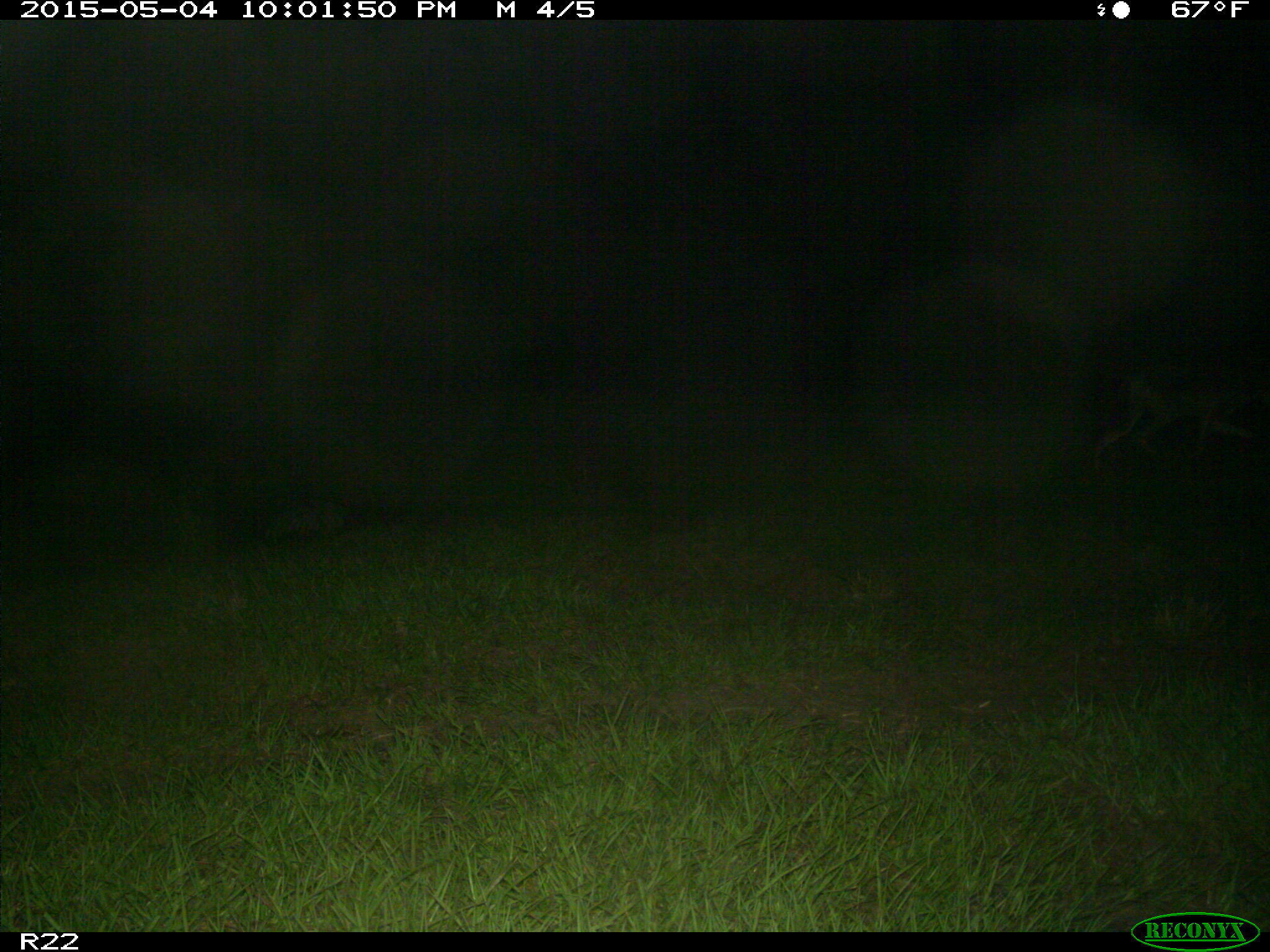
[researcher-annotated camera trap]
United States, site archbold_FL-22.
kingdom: Animalia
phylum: Chordata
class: Mammalia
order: Carnivora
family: Canidae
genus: Canis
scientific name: Canis latrans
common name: coyote